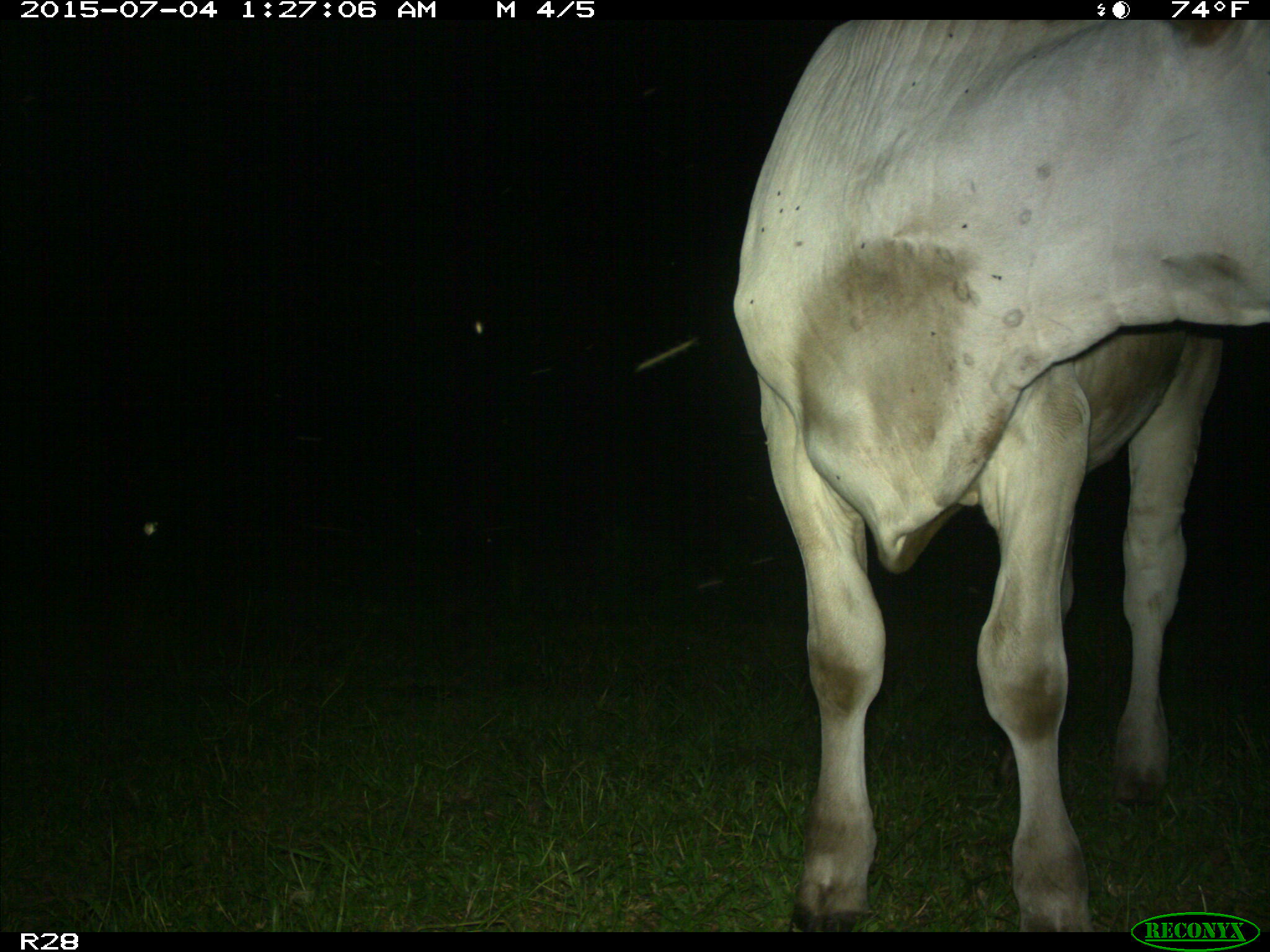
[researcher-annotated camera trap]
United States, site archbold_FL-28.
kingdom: Animalia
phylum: Chordata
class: Mammalia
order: Artiodactyla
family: Bovidae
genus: Bos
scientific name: Bos taurus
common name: domestic cow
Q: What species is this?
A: Bos taurus (domestic cow).